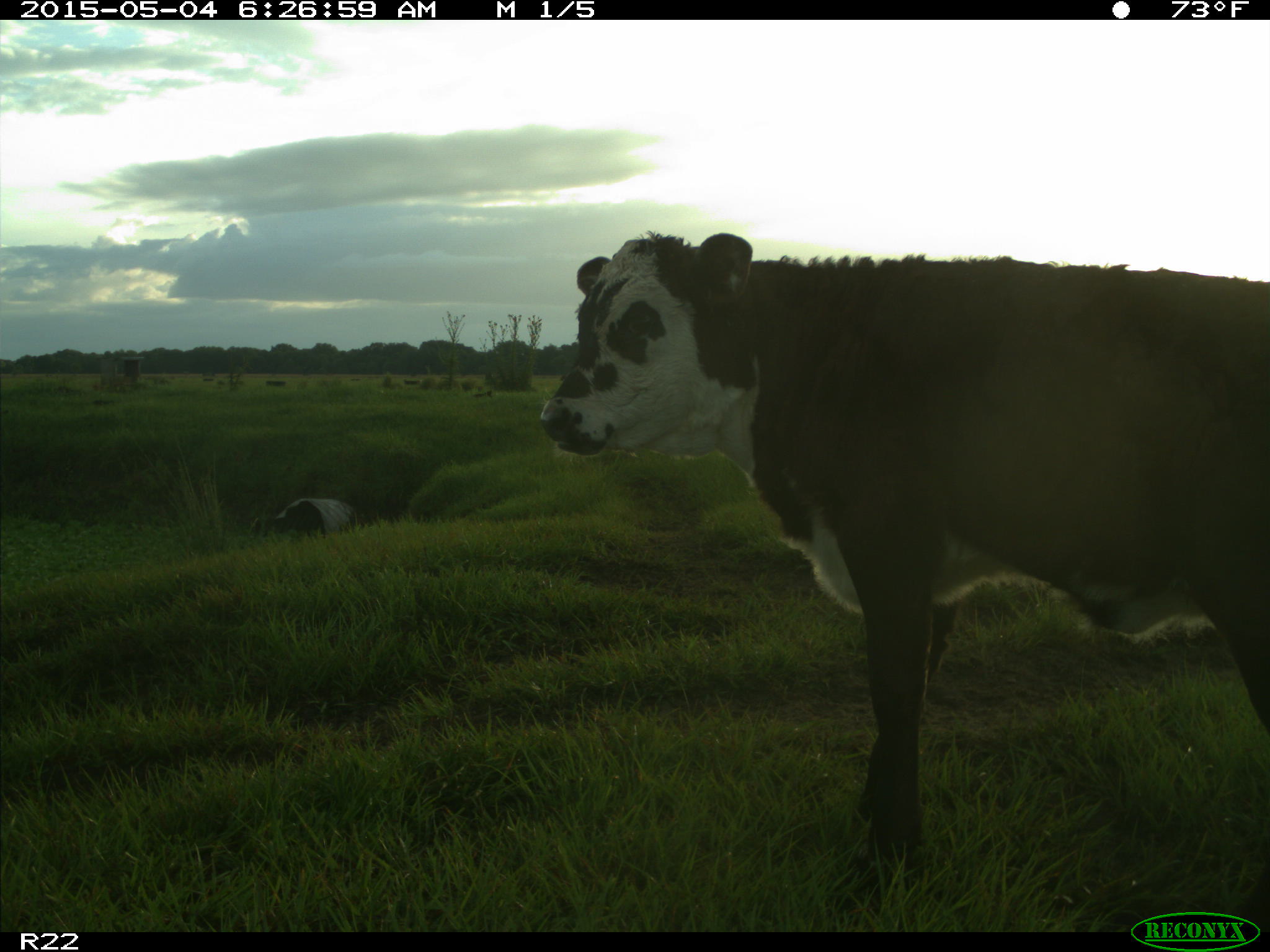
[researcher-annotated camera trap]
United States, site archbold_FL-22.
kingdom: Animalia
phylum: Chordata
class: Mammalia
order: Artiodactyla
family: Bovidae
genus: Bos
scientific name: Bos taurus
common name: domestic cow